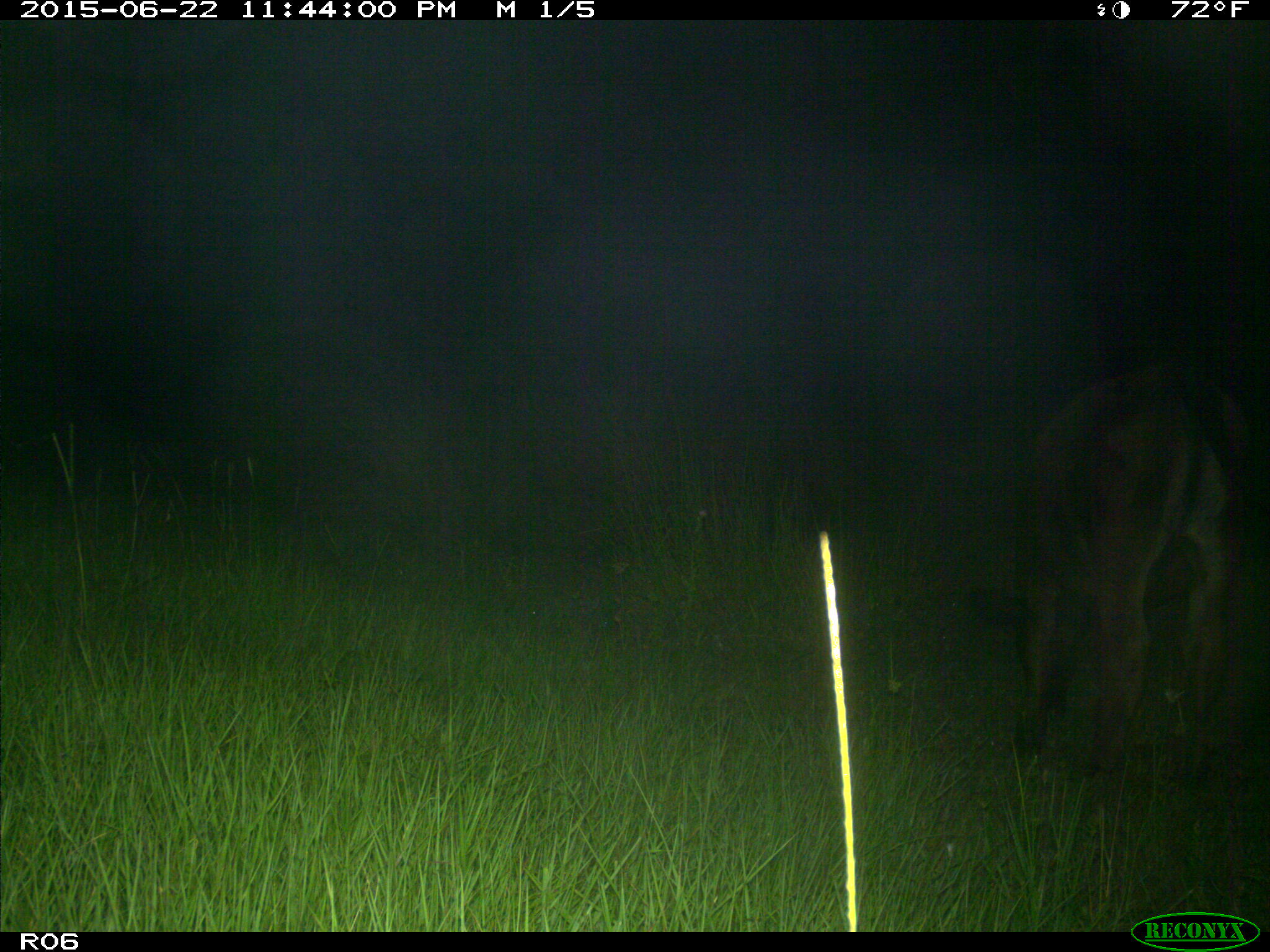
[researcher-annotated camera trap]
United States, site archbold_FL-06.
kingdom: Animalia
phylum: Chordata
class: Mammalia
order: Artiodactyla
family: Bovidae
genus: Bos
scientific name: Bos taurus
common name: domestic cow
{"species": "Bos taurus (domestic cow)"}